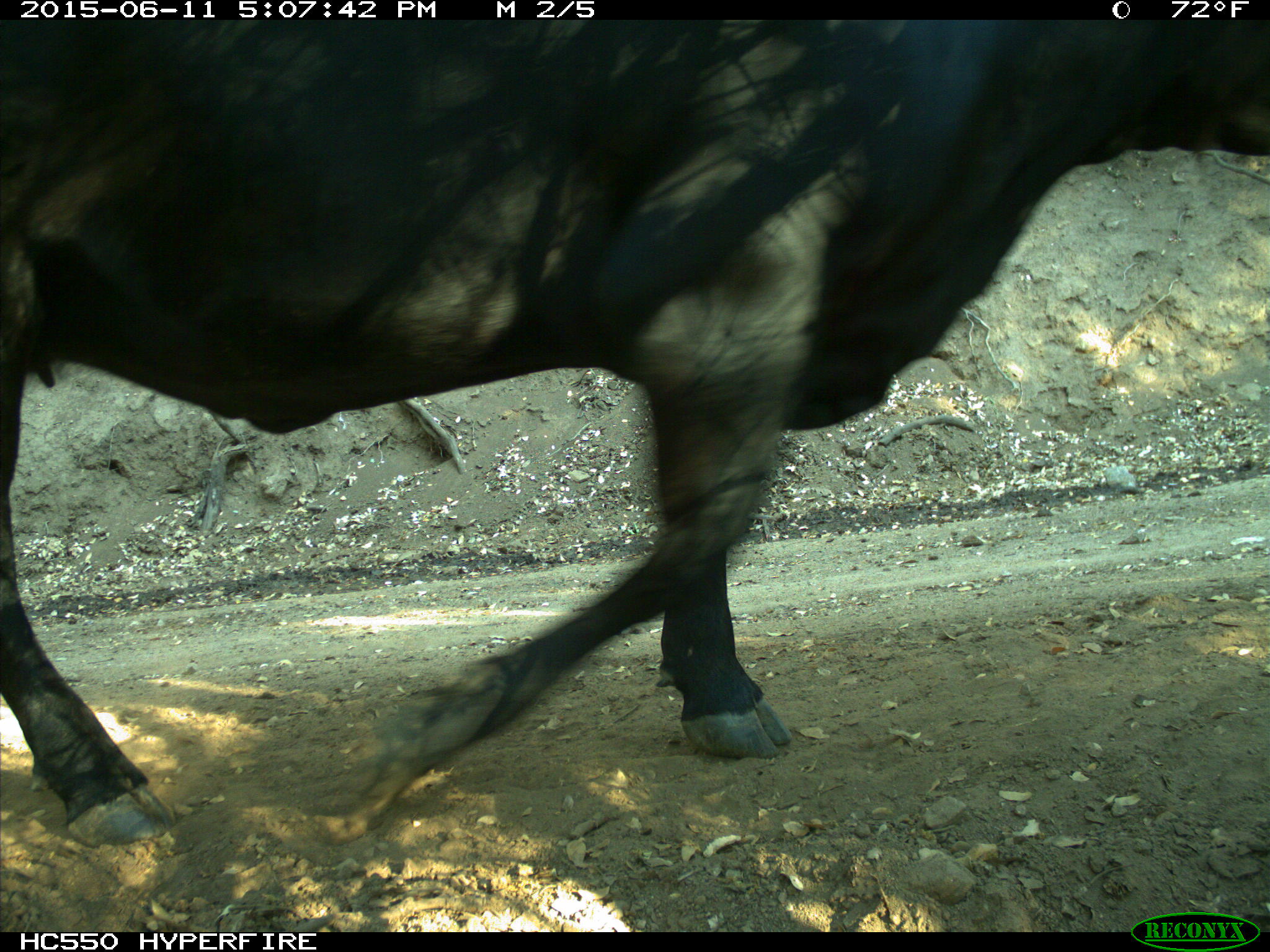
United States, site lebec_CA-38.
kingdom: Animalia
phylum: Chordata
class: Mammalia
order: Artiodactyla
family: Bovidae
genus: Bos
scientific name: Bos taurus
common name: domestic cow